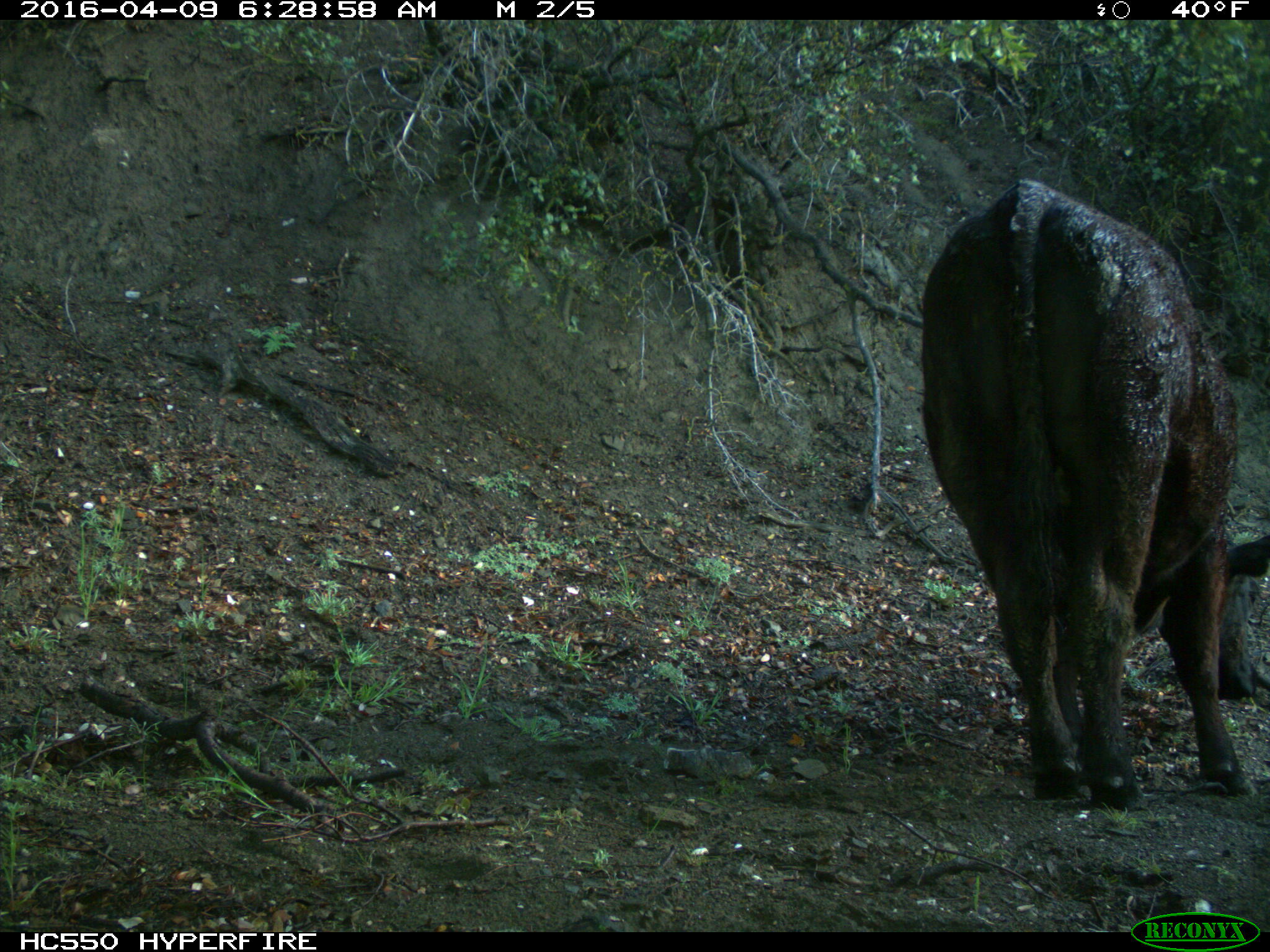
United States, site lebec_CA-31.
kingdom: Animalia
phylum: Chordata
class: Mammalia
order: Artiodactyla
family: Bovidae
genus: Bos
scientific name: Bos taurus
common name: domestic cow